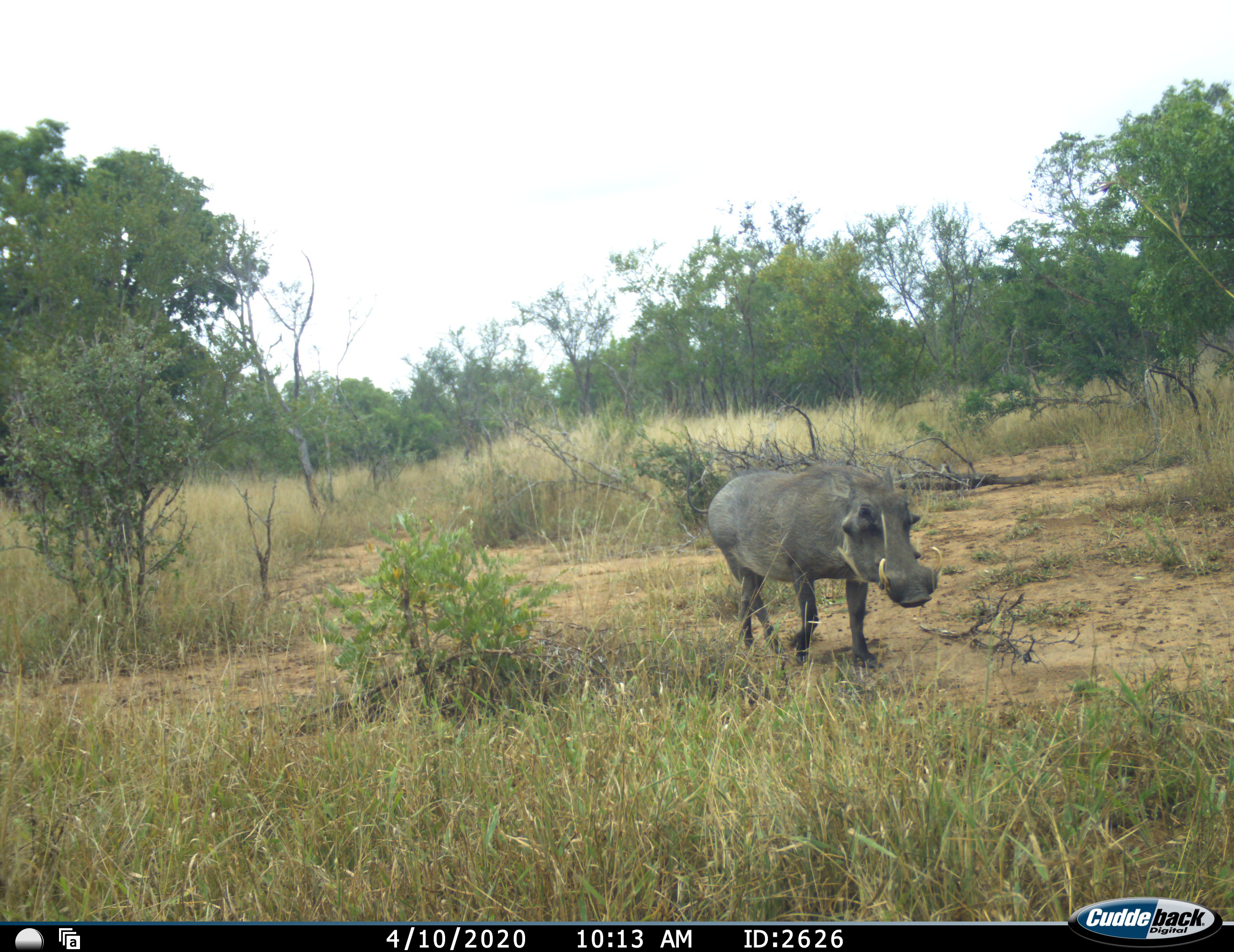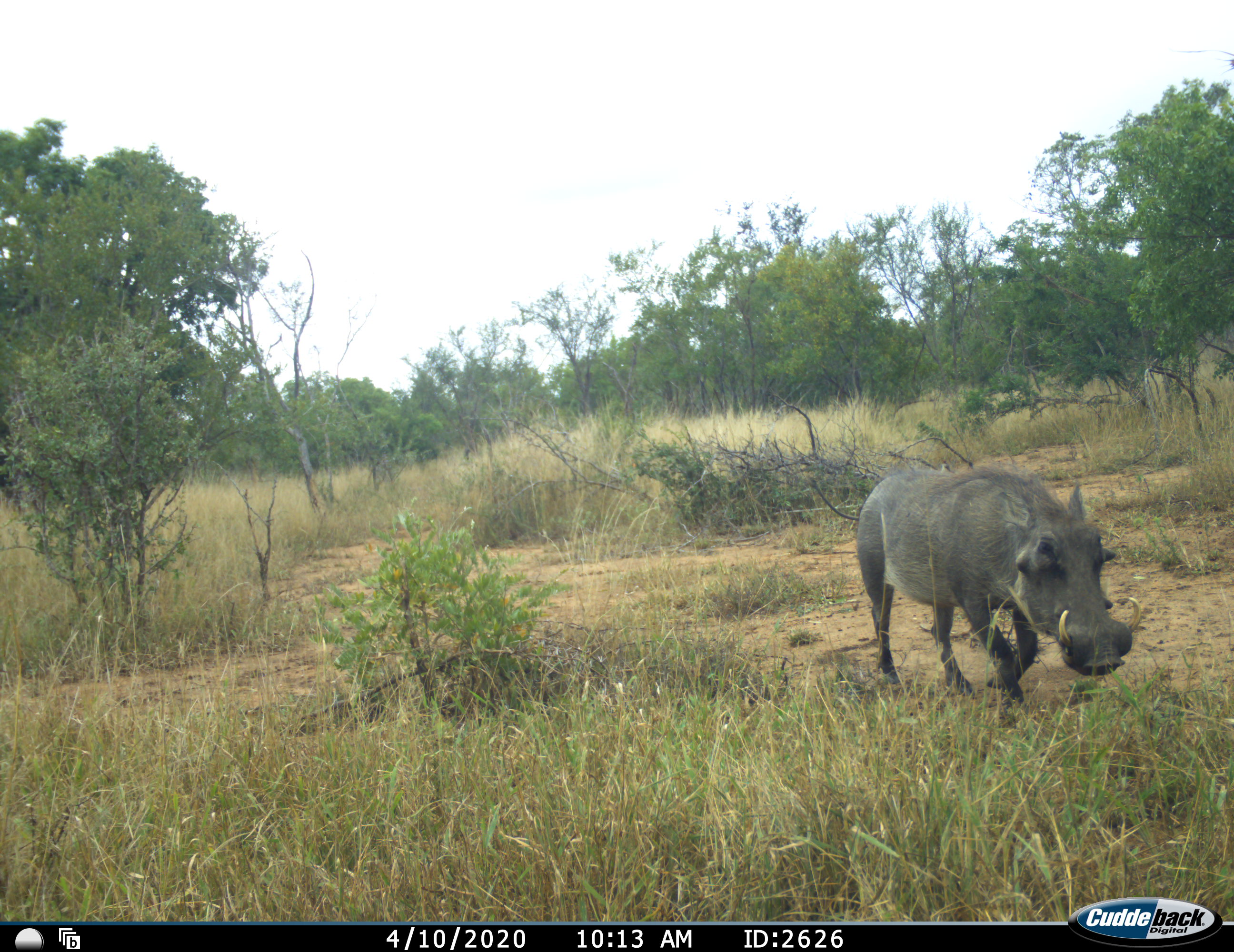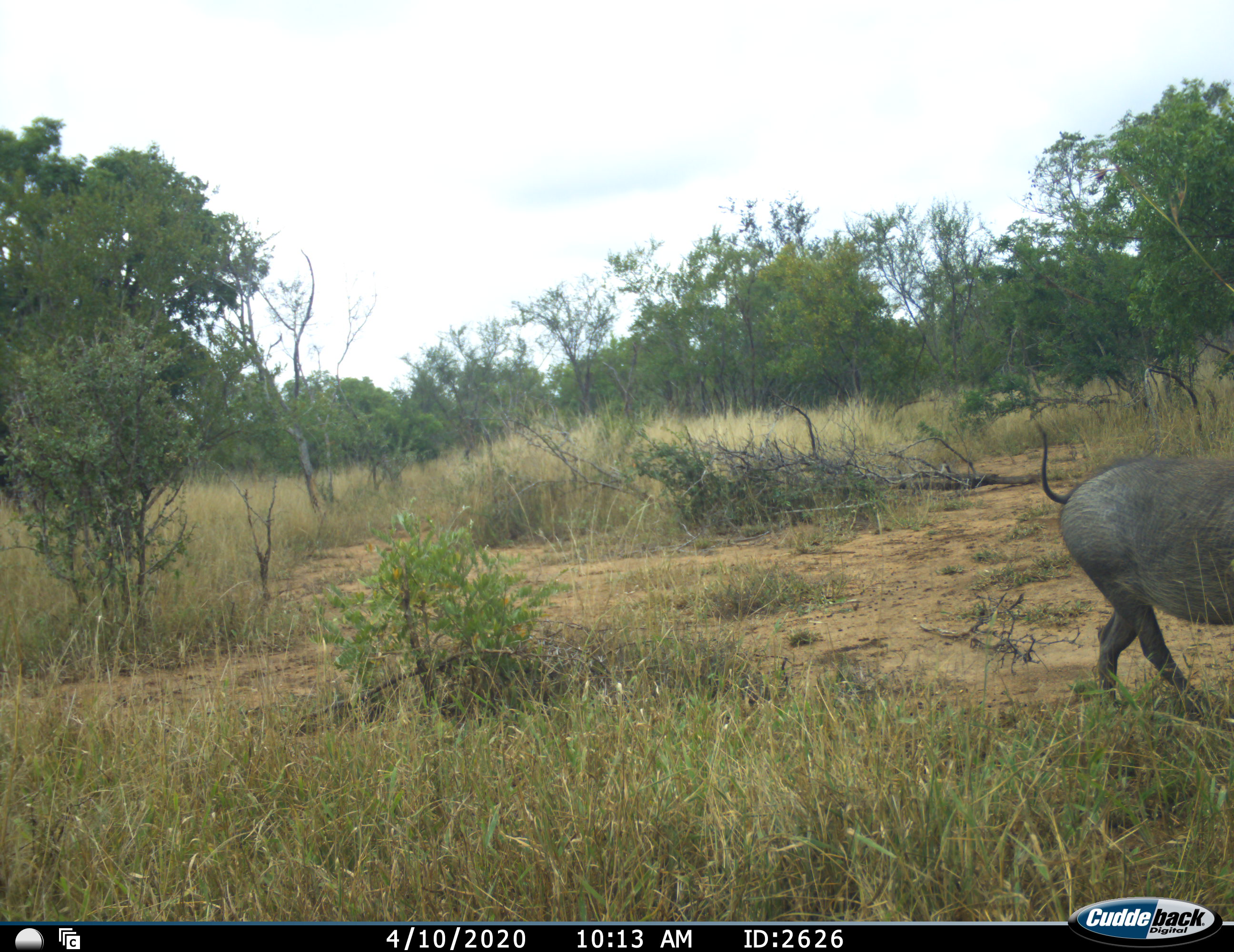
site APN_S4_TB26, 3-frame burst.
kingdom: Animalia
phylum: Chordata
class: Mammalia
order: Artiodactyla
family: Suidae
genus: Phacochoerus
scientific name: Phacochoerus africanus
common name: warthog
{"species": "warthog (Phacochoerus africanus)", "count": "1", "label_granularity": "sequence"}